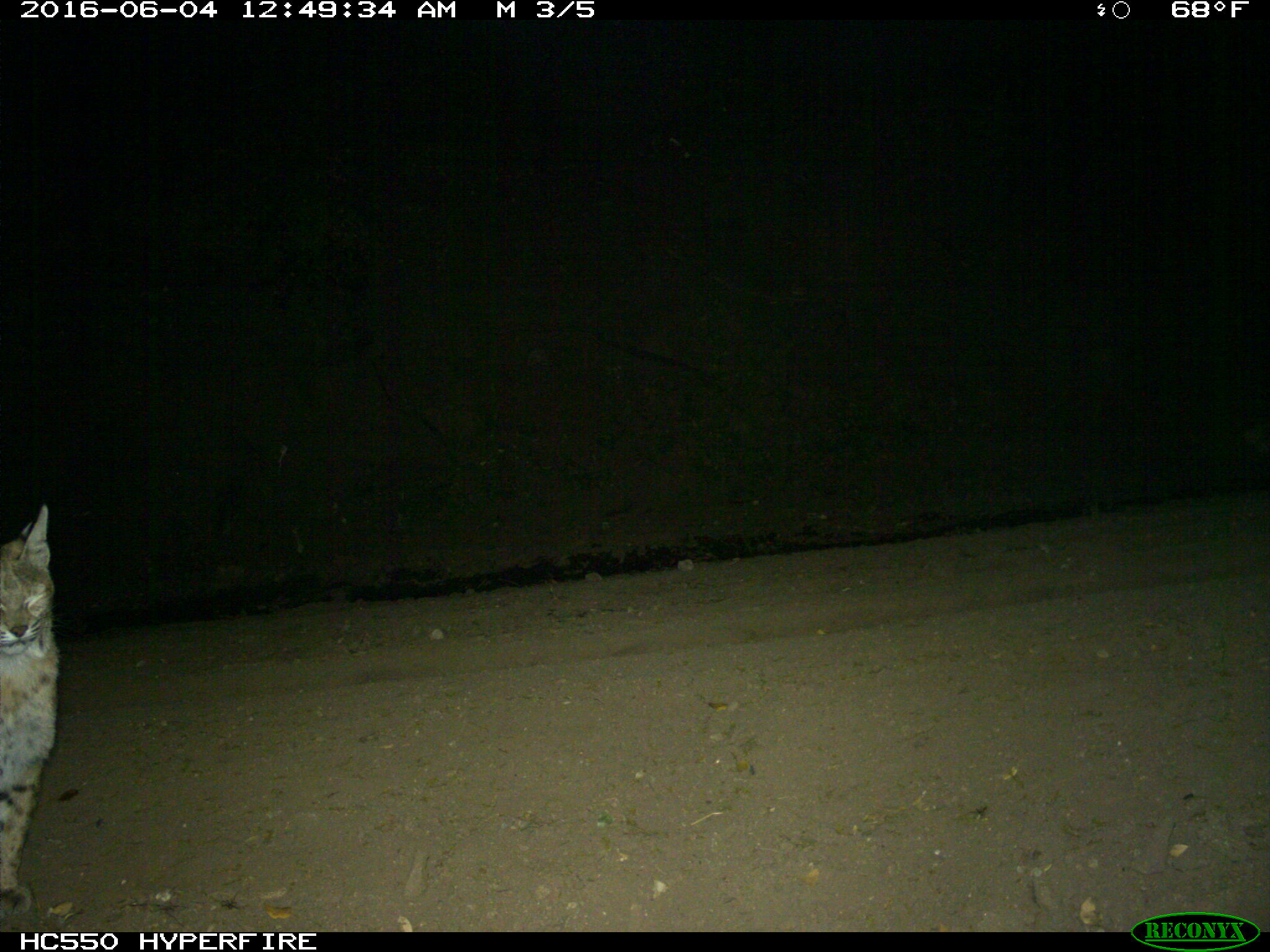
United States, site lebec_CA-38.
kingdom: Animalia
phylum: Chordata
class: Mammalia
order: Carnivora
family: Felidae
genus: Lynx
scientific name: Lynx rufus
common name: bobcat